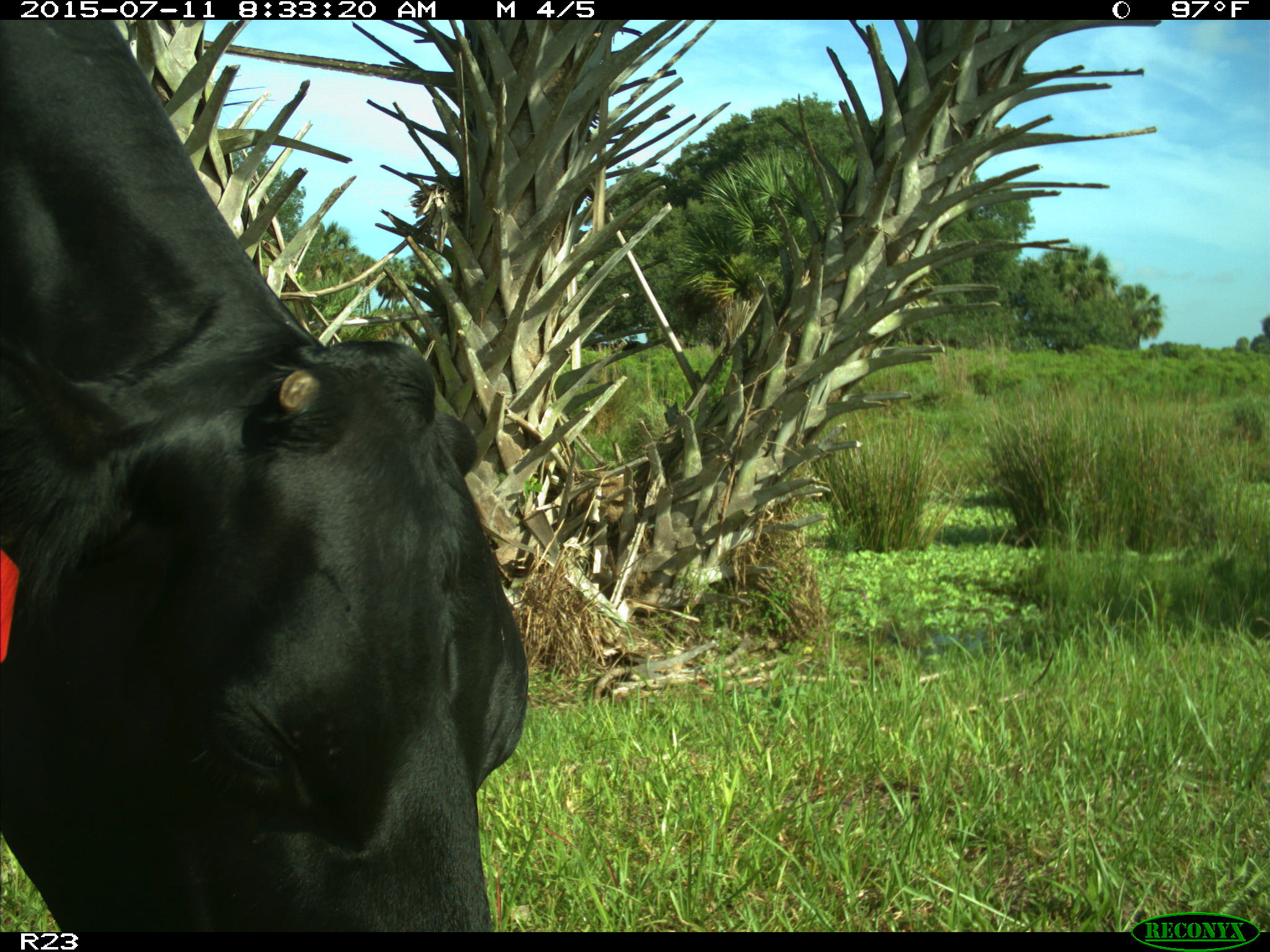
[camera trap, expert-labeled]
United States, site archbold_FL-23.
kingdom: Animalia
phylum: Chordata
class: Mammalia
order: Artiodactyla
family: Bovidae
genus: Bos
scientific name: Bos taurus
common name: domestic cow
Bos taurus (domestic cow).